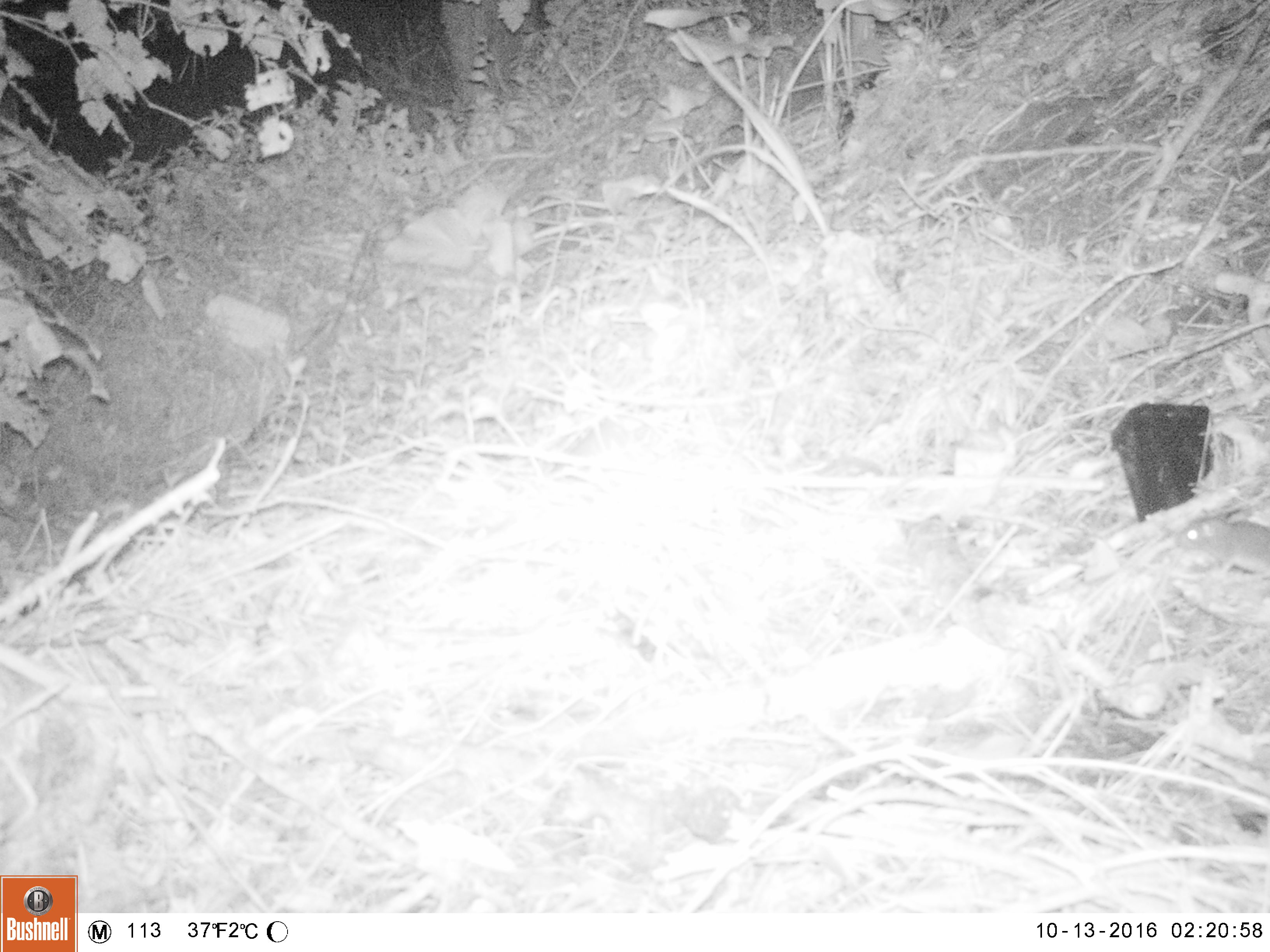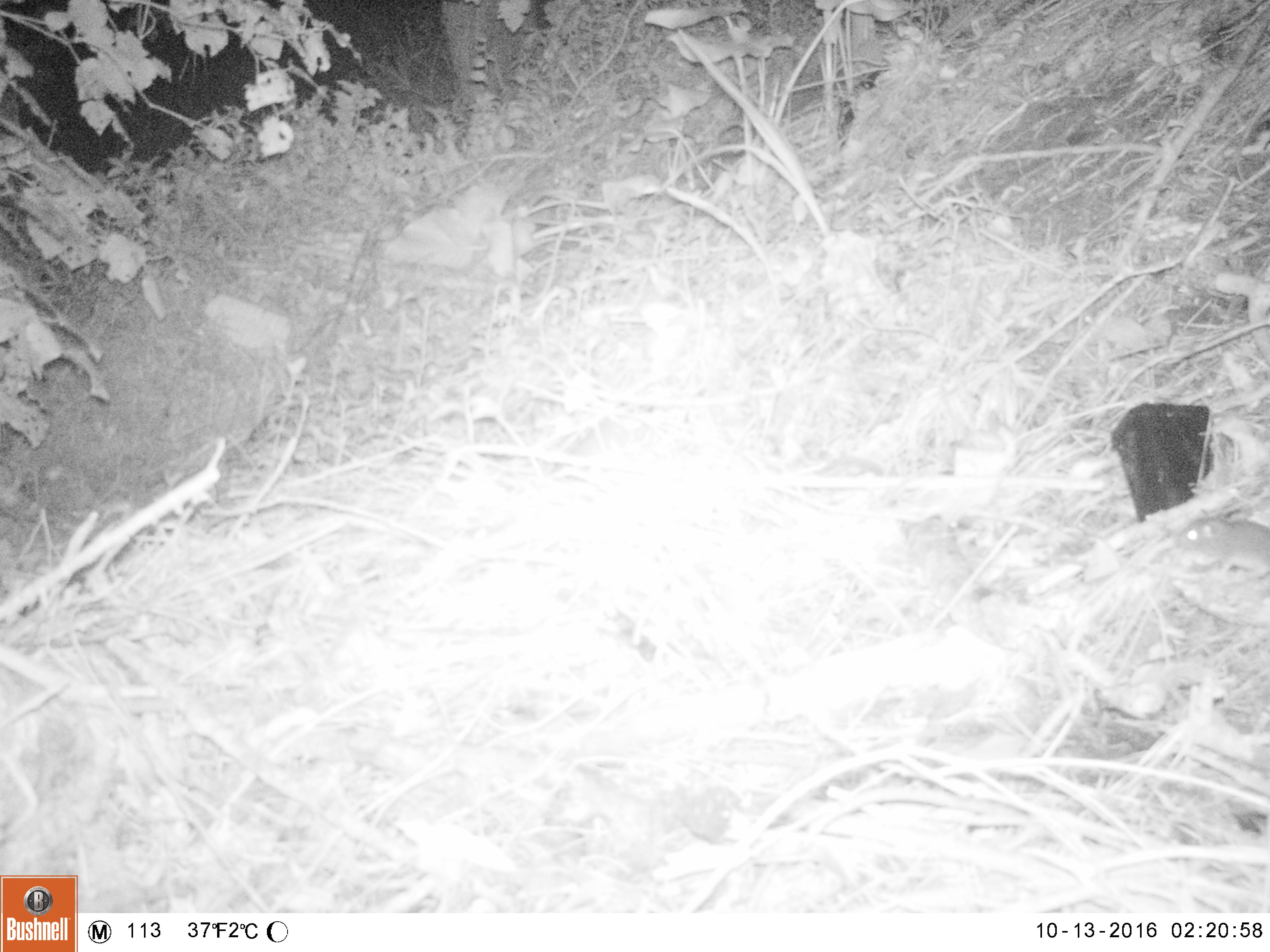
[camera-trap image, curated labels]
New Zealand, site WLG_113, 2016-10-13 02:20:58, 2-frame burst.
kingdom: Animalia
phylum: Chordata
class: Mammalia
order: Rodentia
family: Muridae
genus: Mus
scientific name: Mus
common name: mouse